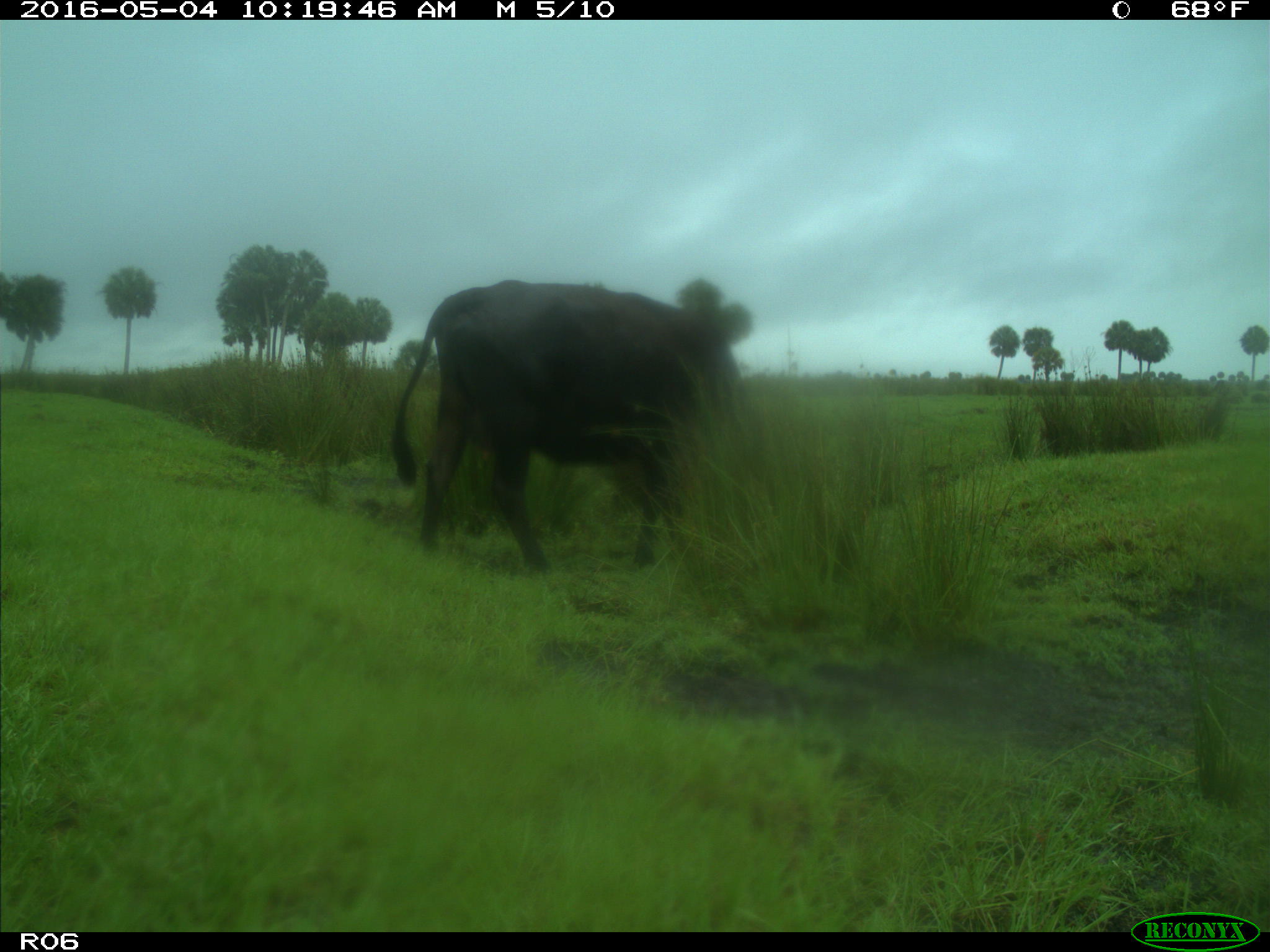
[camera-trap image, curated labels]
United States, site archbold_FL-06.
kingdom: Animalia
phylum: Chordata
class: Mammalia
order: Artiodactyla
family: Bovidae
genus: Bos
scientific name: Bos taurus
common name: domestic cow